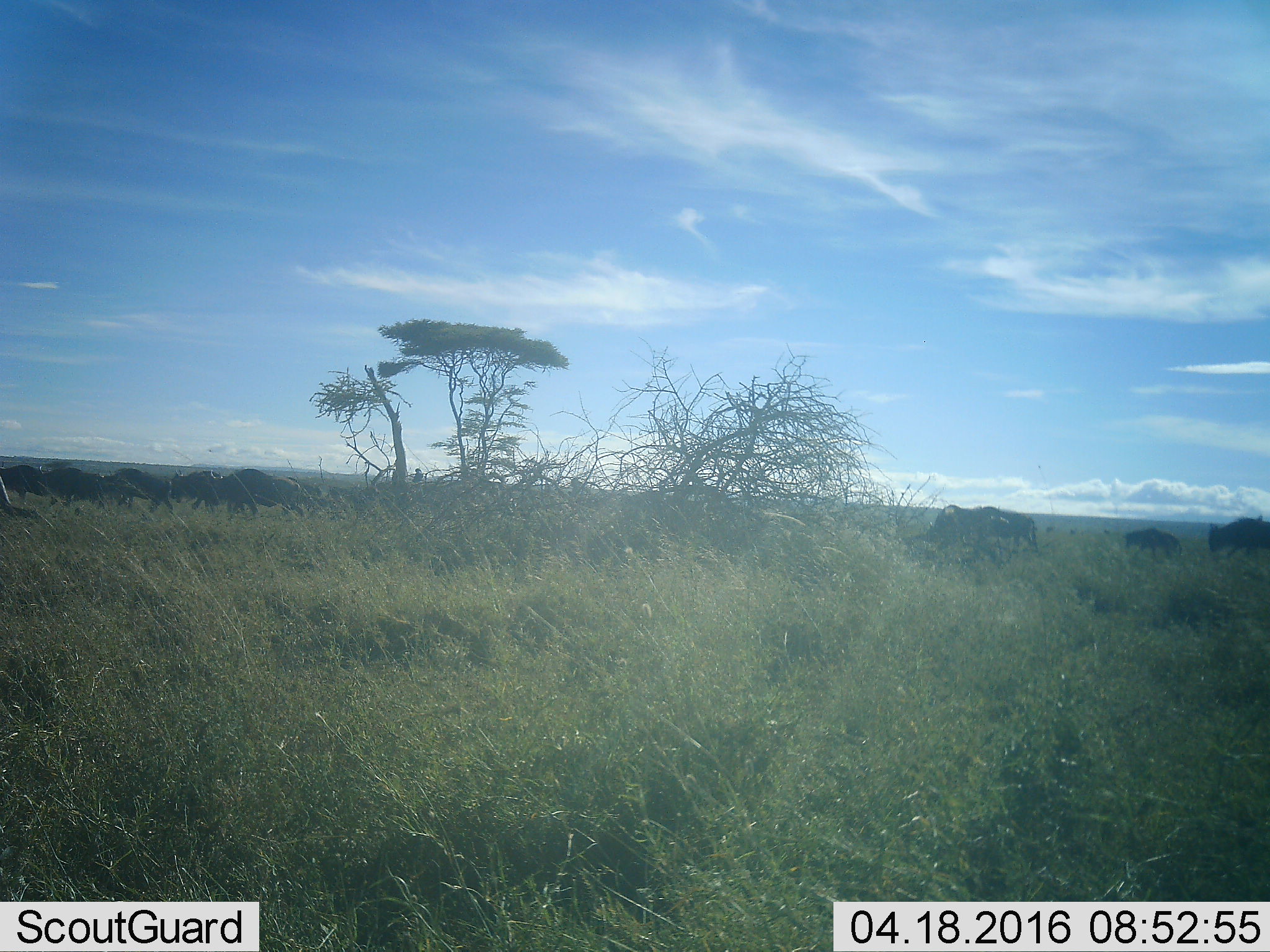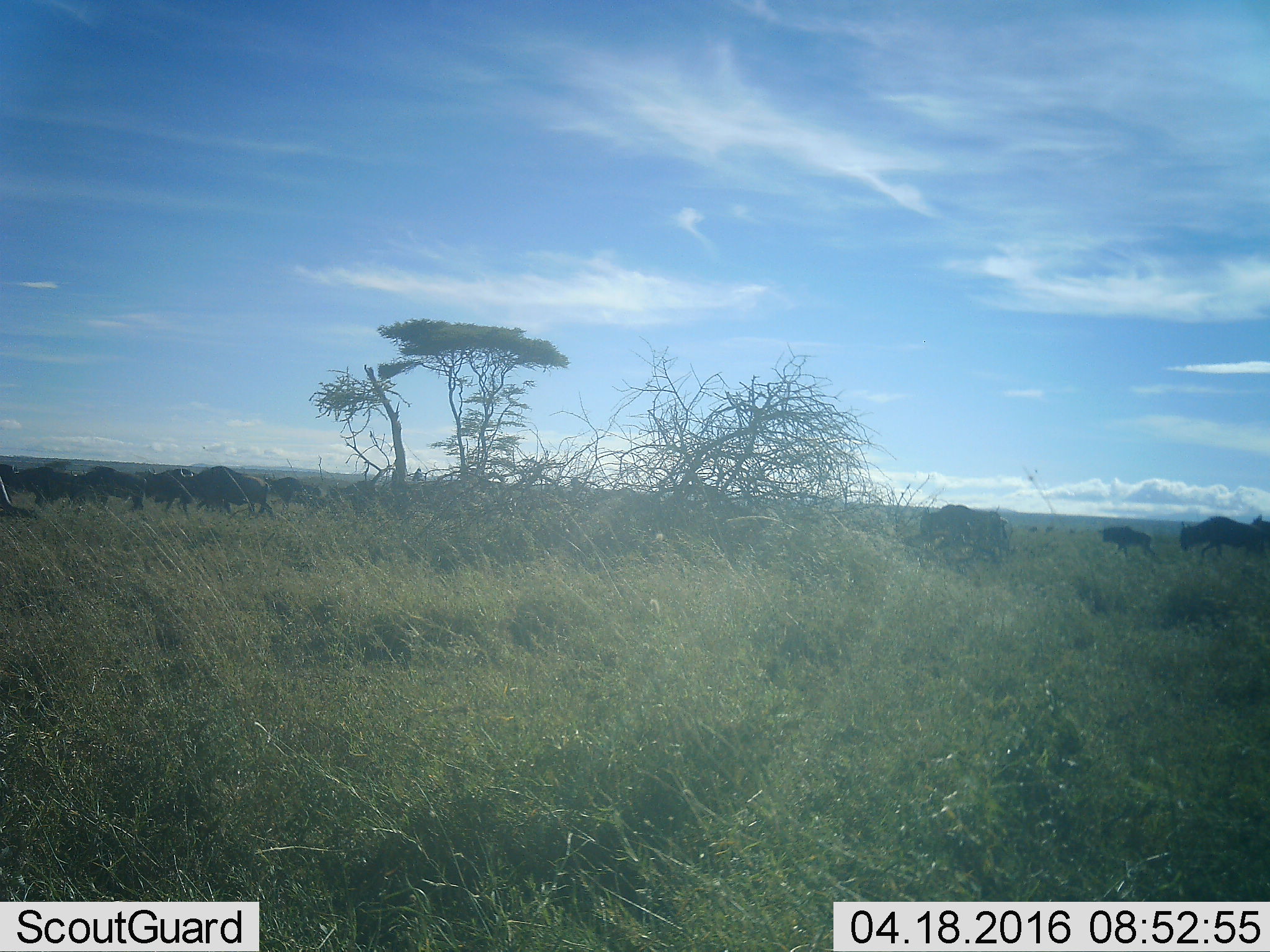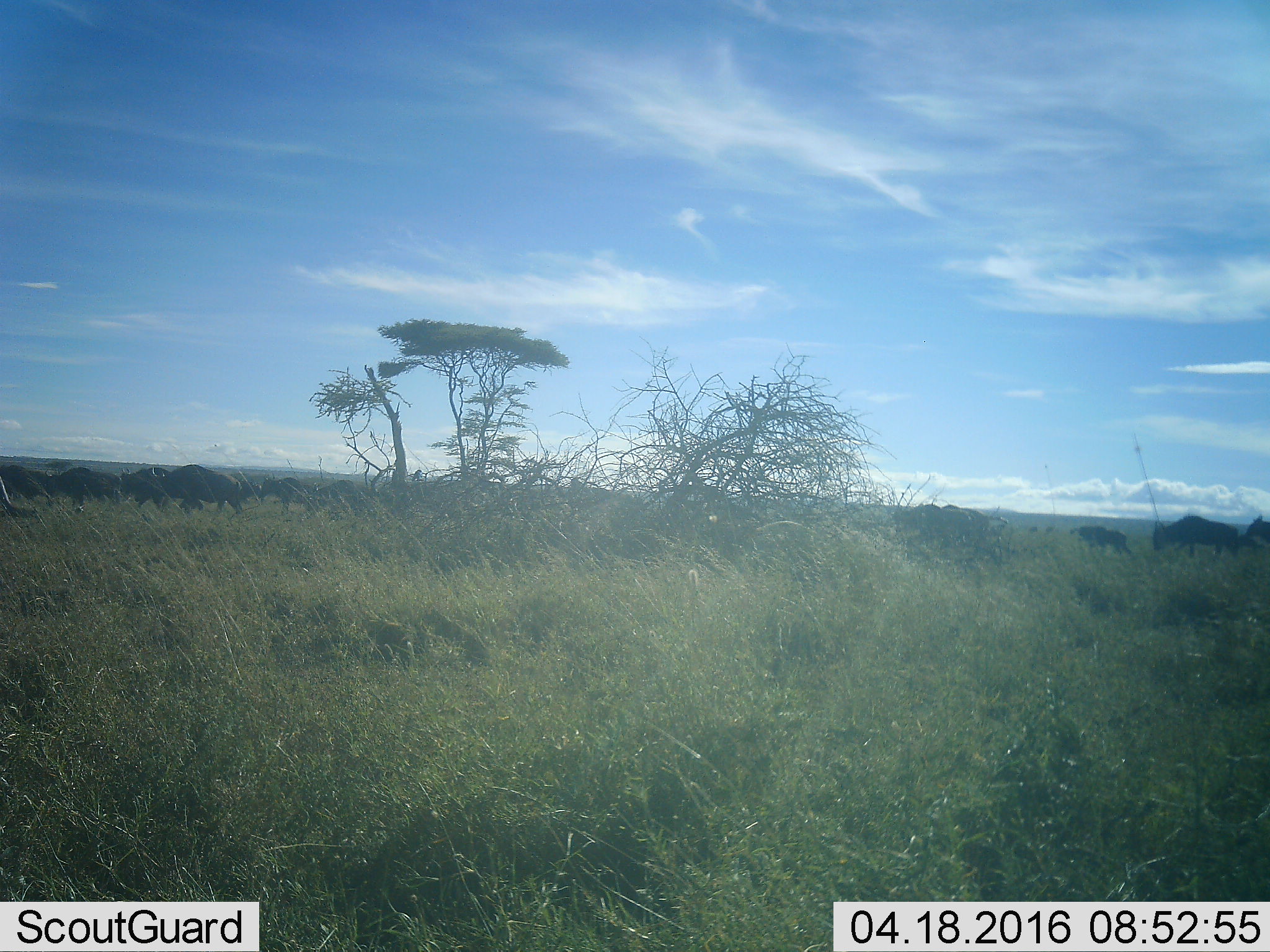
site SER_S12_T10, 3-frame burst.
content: unidentified animal